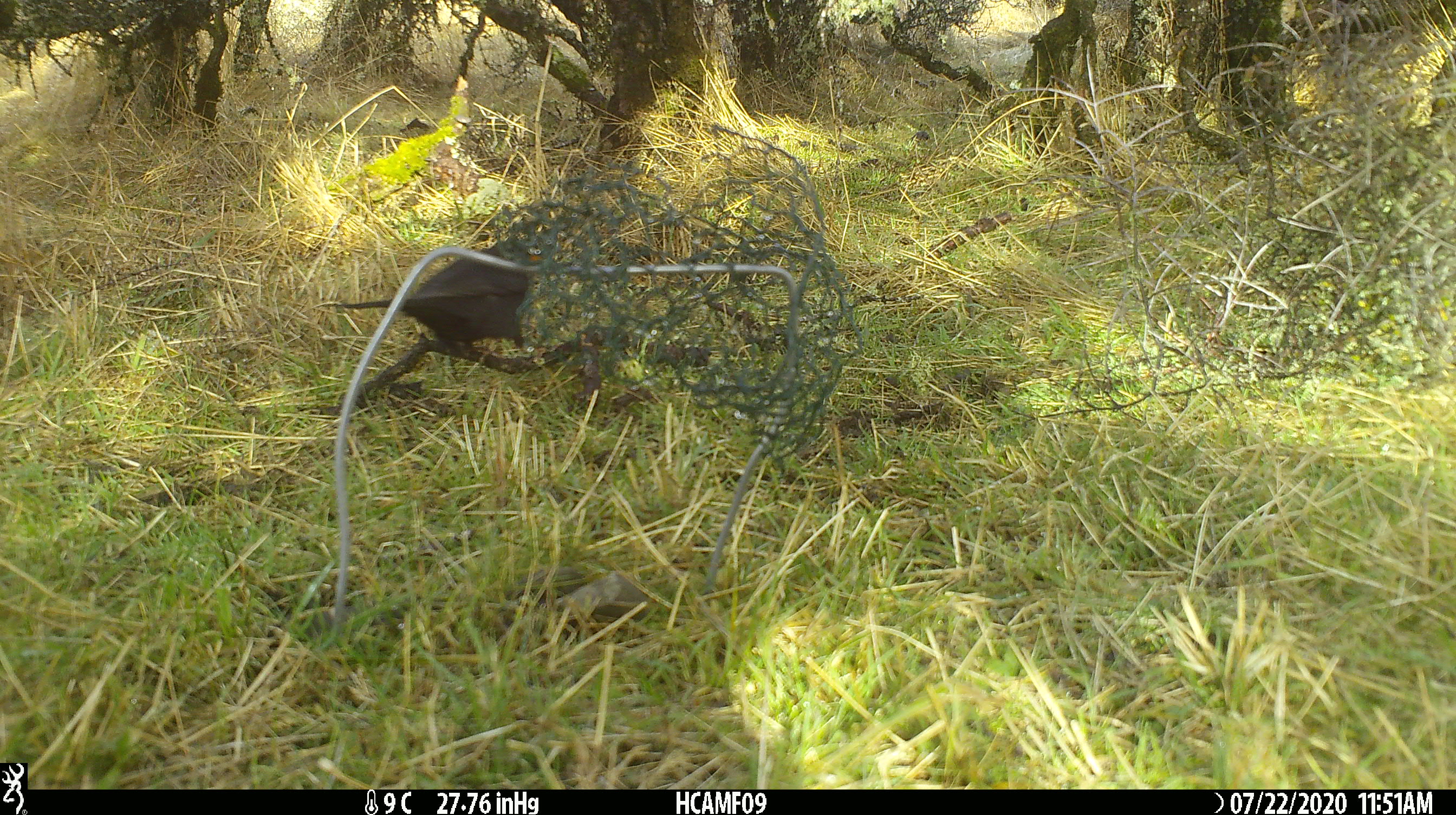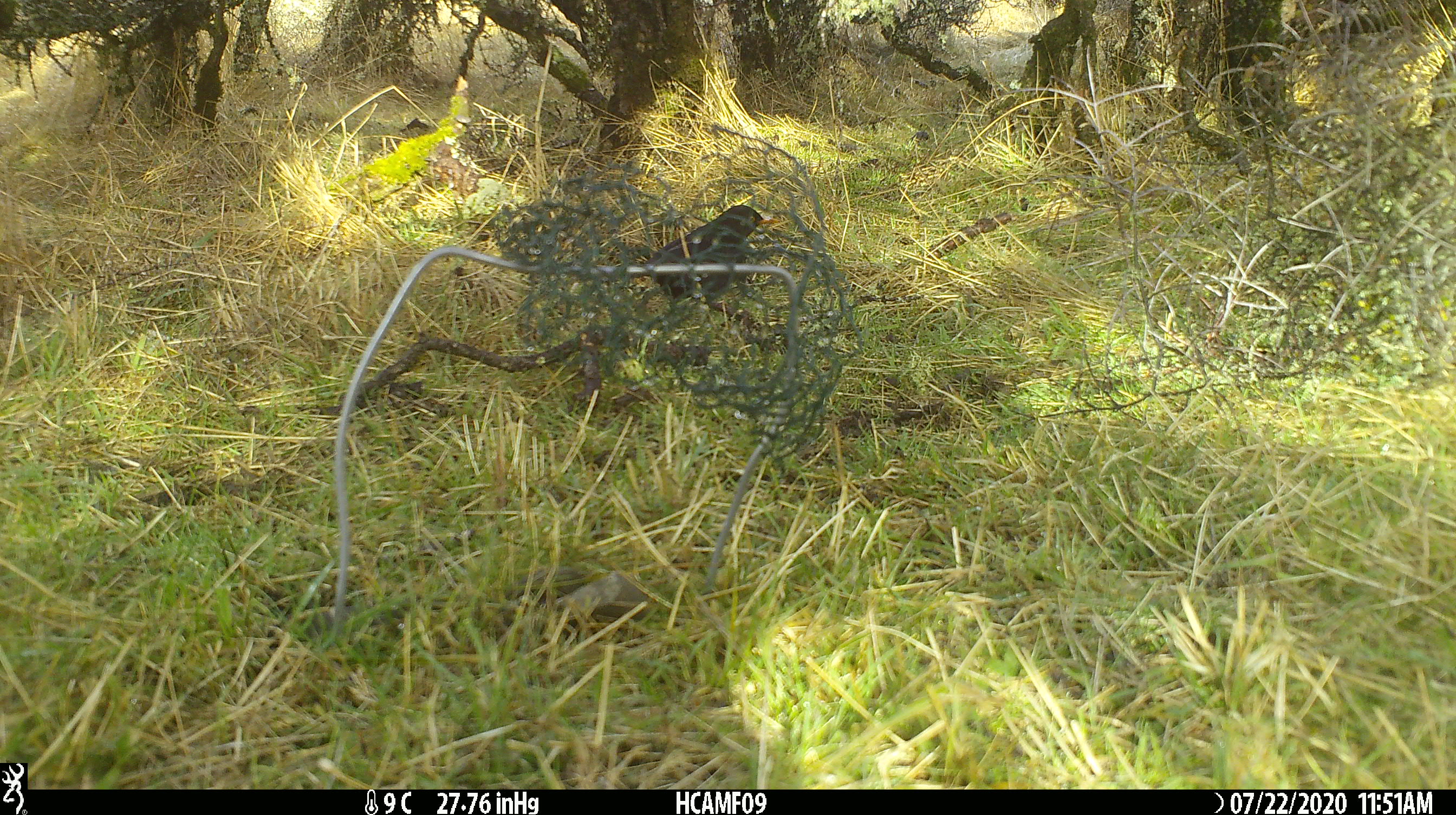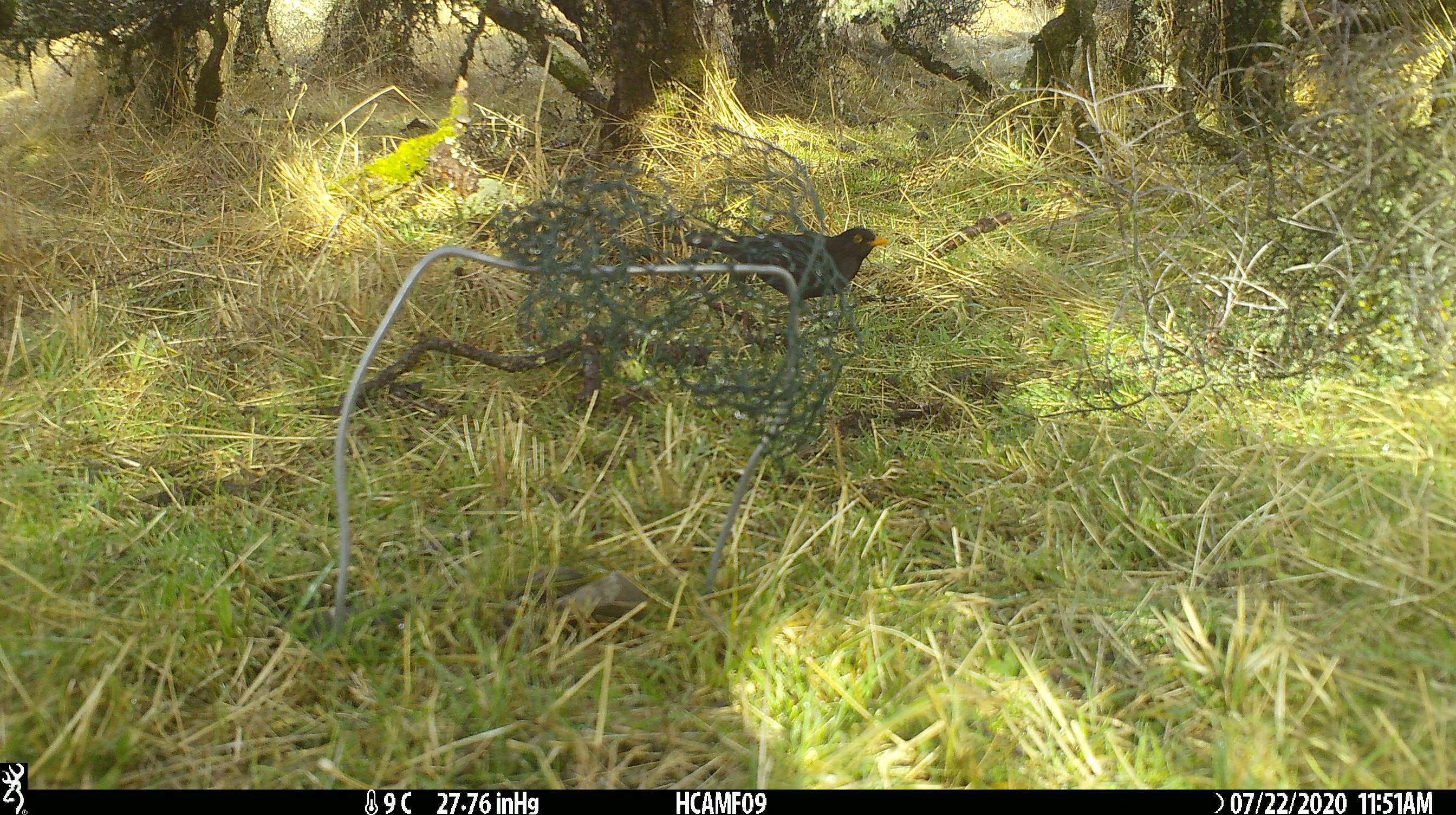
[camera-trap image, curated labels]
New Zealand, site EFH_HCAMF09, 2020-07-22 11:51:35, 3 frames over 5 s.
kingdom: Animalia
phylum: Chordata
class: Aves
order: Passeriformes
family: Turdidae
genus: Turdus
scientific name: Turdus merula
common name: eurasian blackbird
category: blackbird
Blackbird (eurasian blackbird) (Turdus merula).